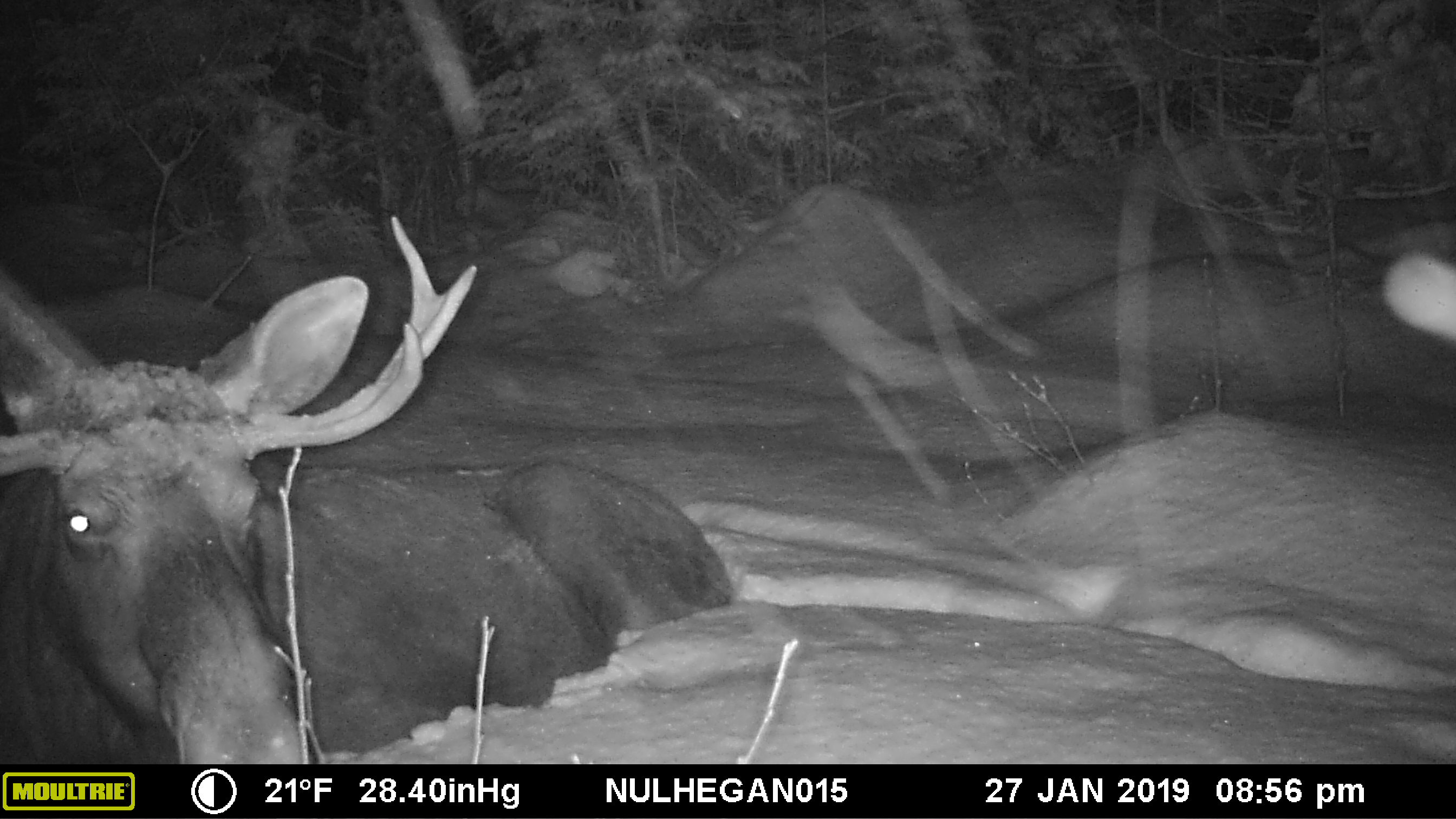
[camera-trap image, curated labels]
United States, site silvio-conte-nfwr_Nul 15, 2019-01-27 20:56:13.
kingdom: Animalia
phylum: Chordata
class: Mammalia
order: Artiodactyla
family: Cervidae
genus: Alces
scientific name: Alces alces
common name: moose